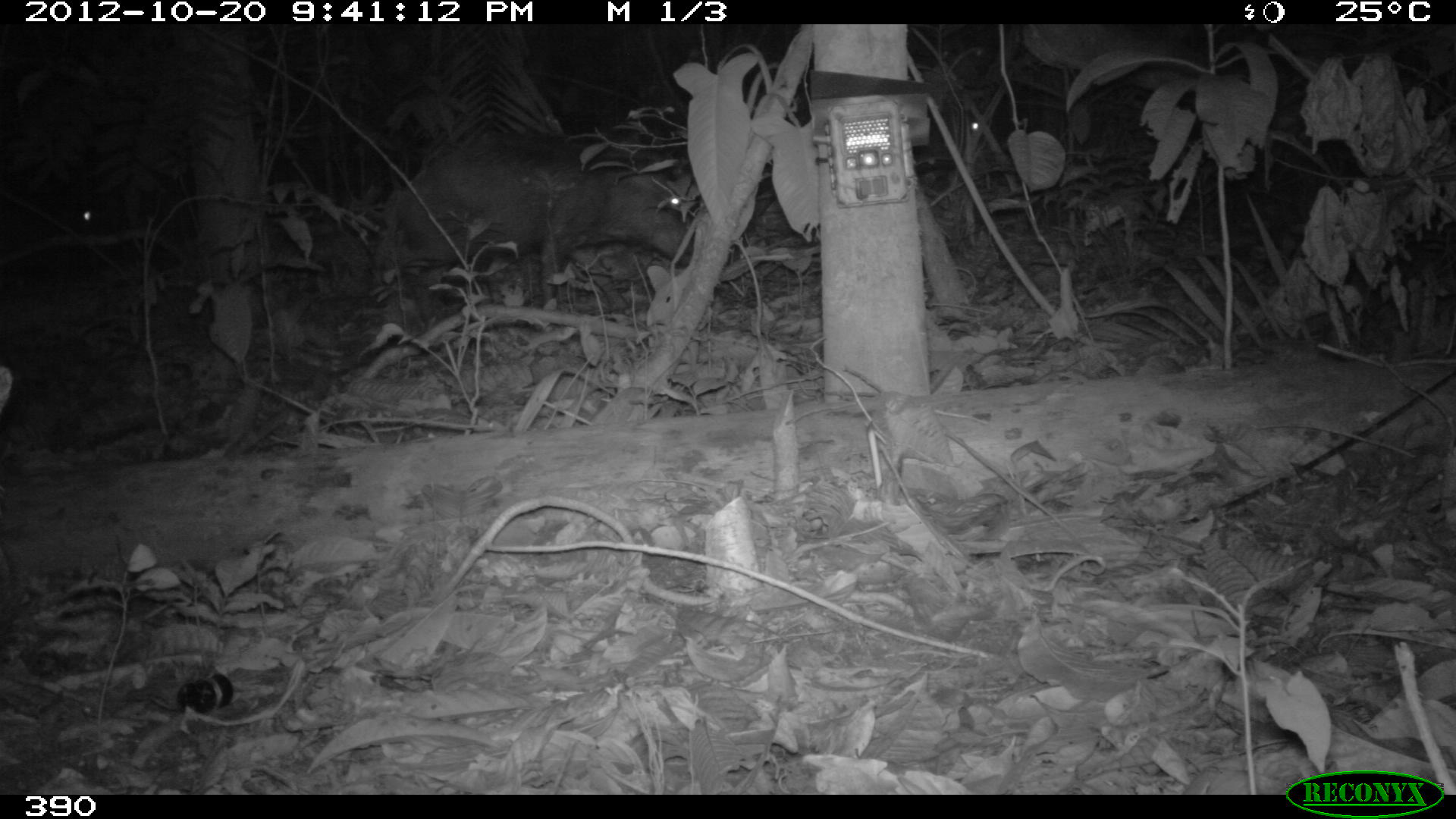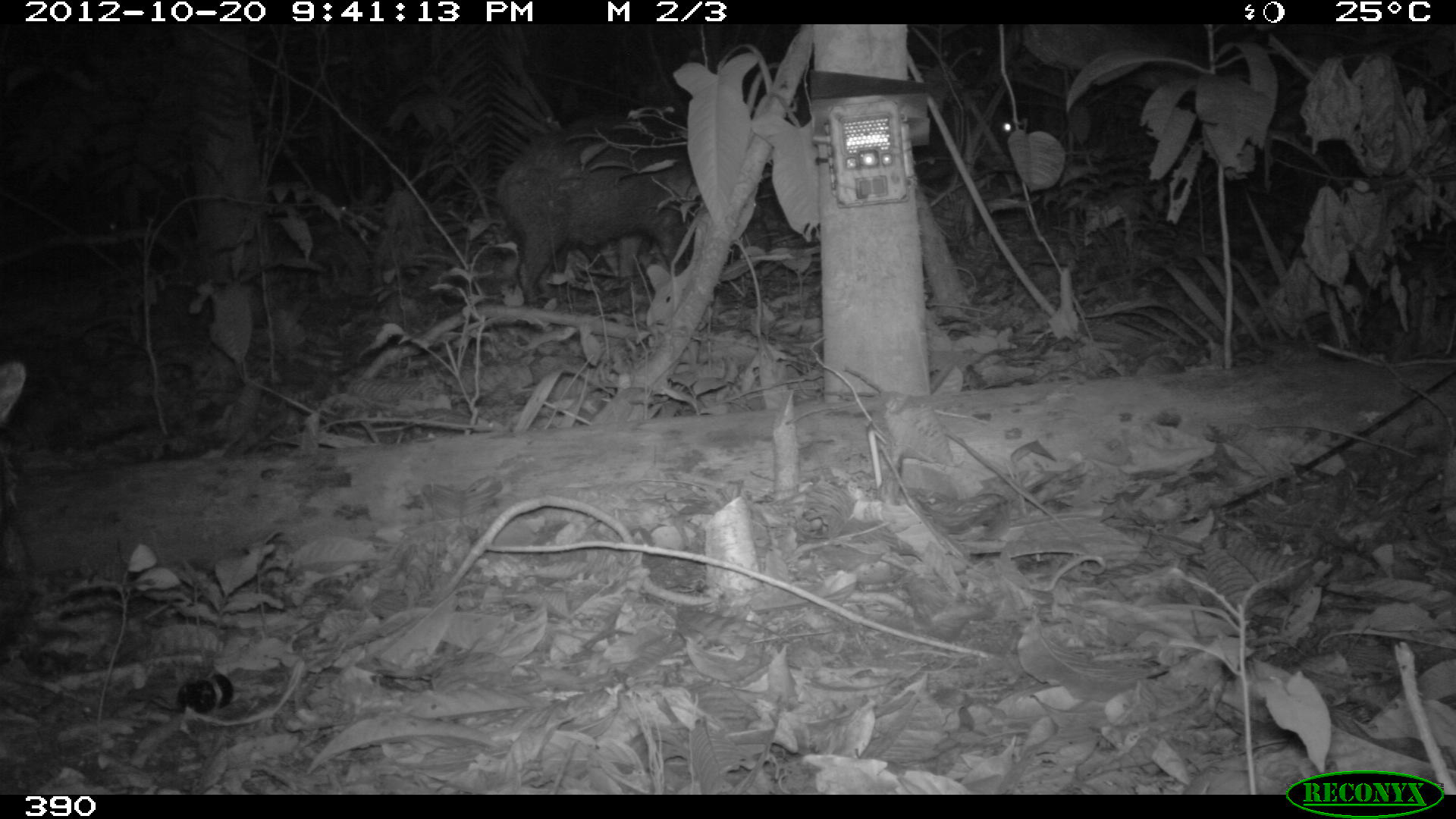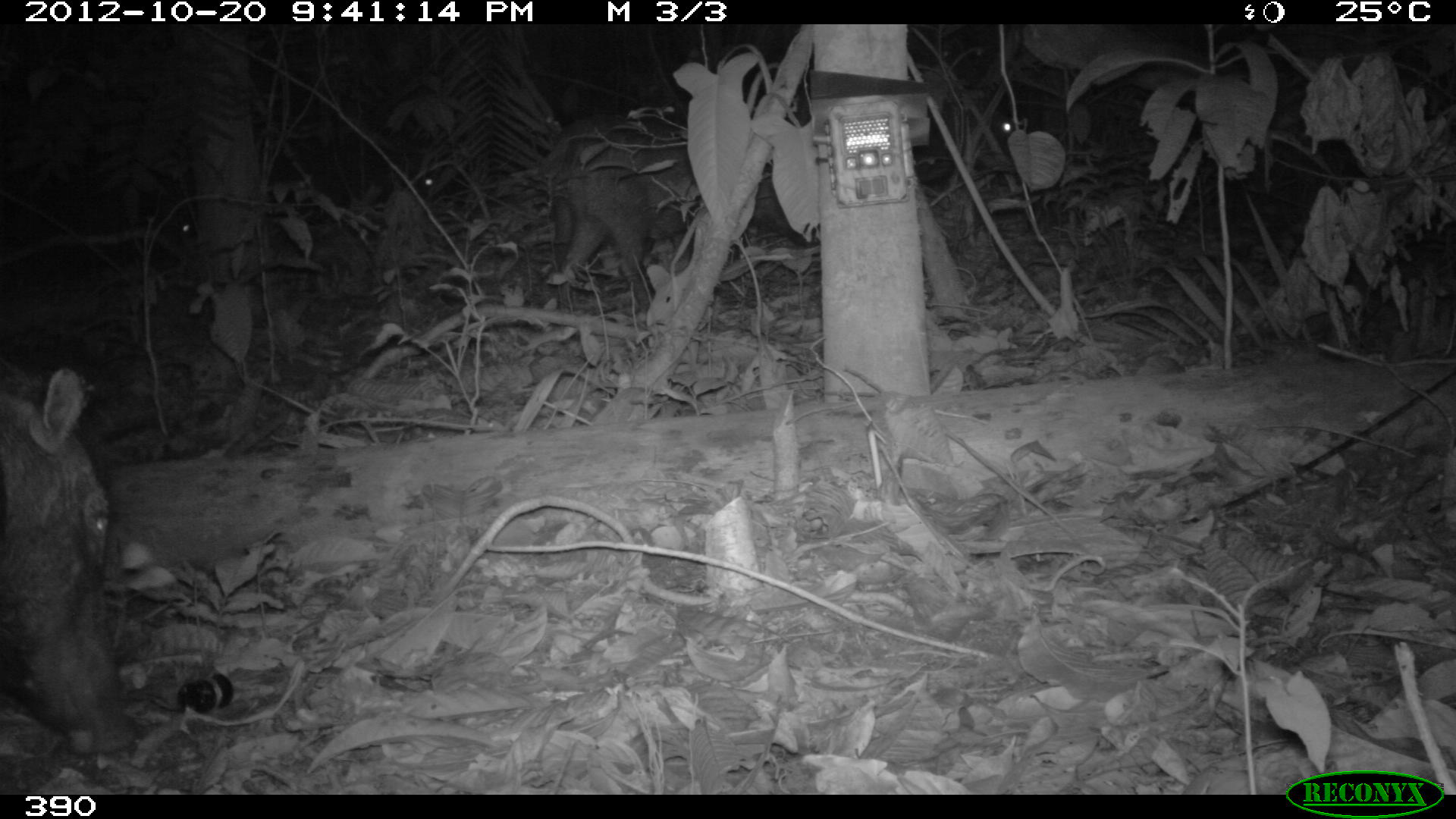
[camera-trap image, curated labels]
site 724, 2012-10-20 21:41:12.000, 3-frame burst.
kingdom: Animalia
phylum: Chordata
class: Mammalia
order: Artiodactyla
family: Tayassuidae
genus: Tayassu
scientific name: Tayassu pecari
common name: white-lipped peccary